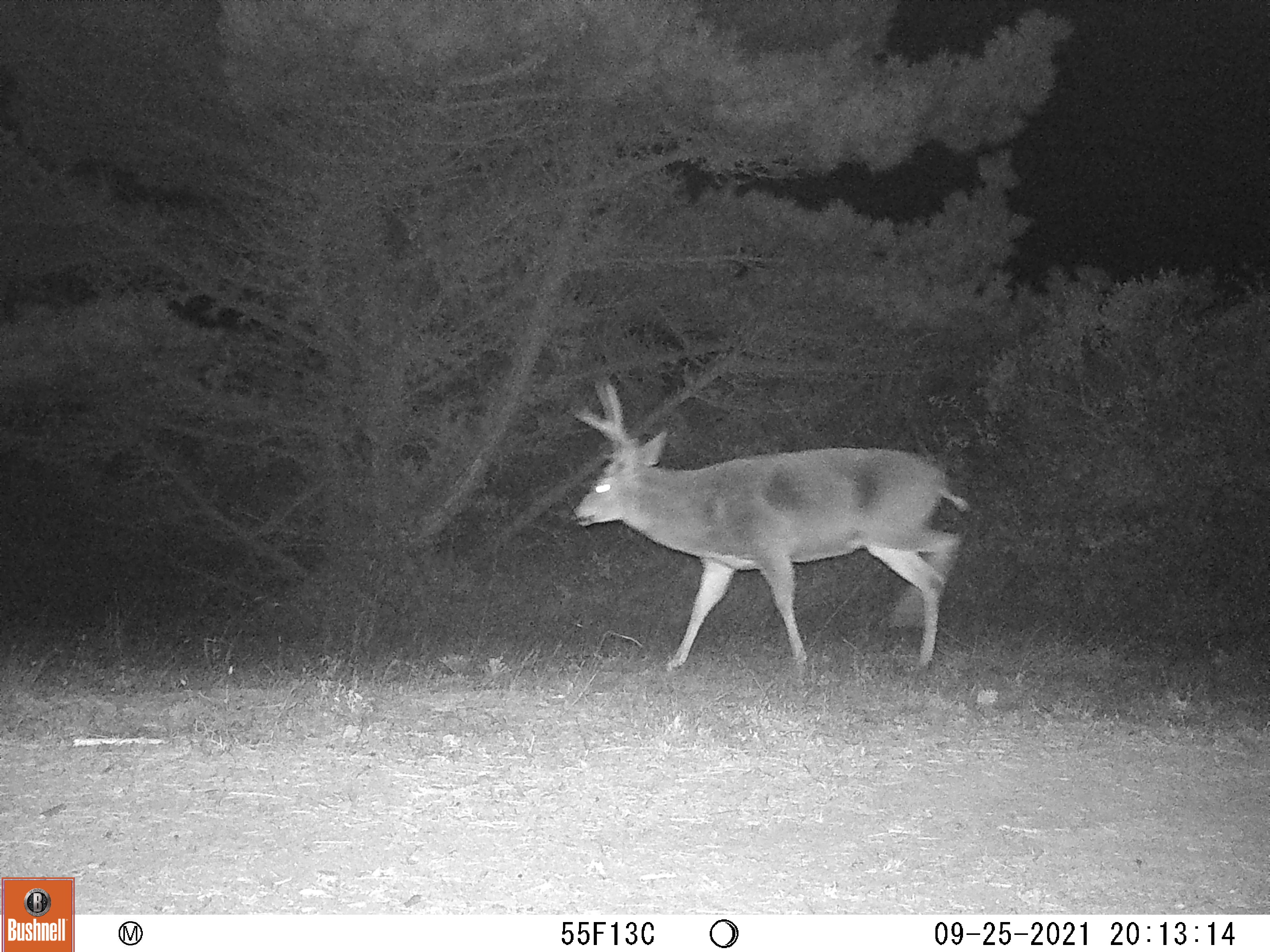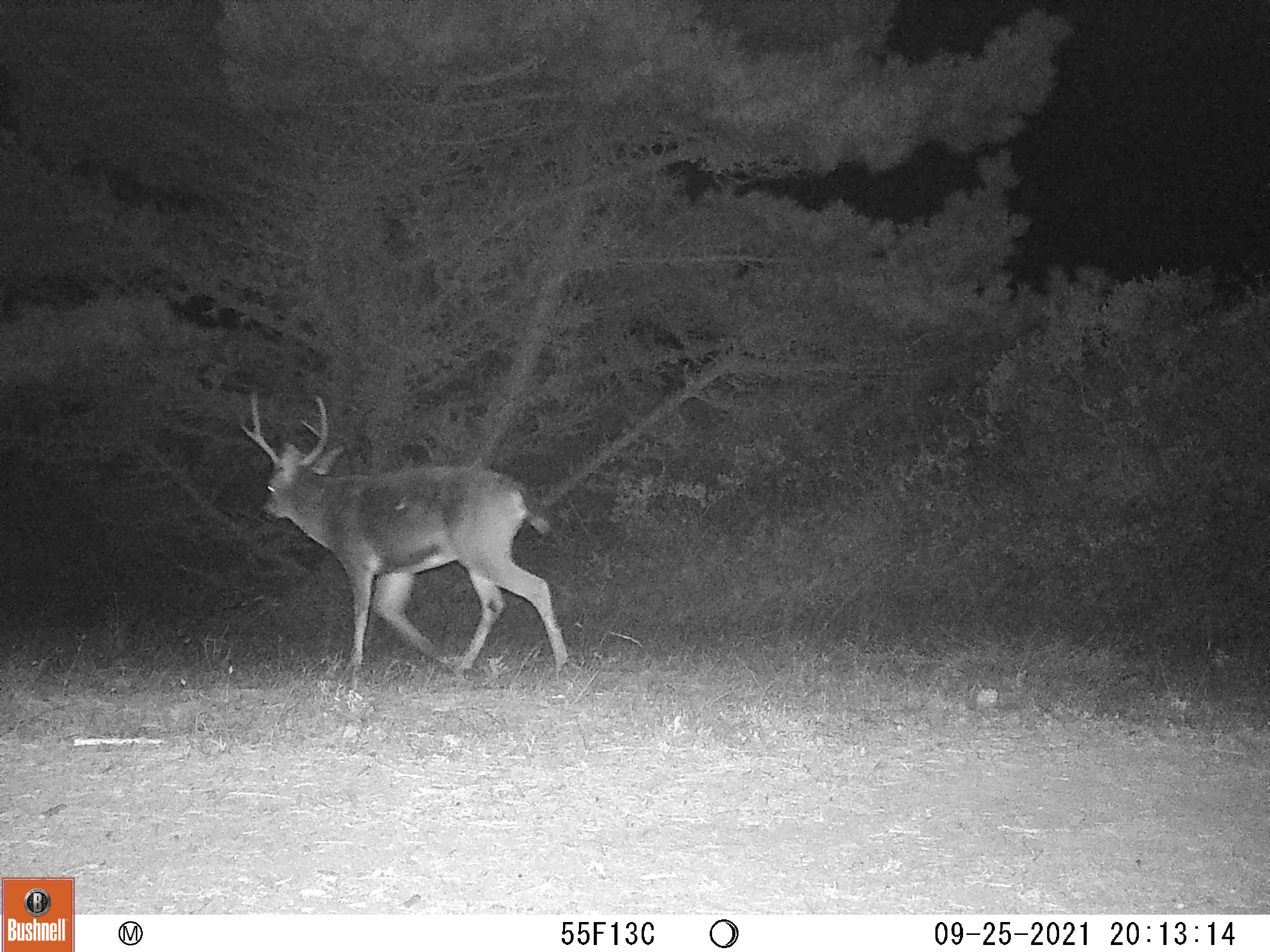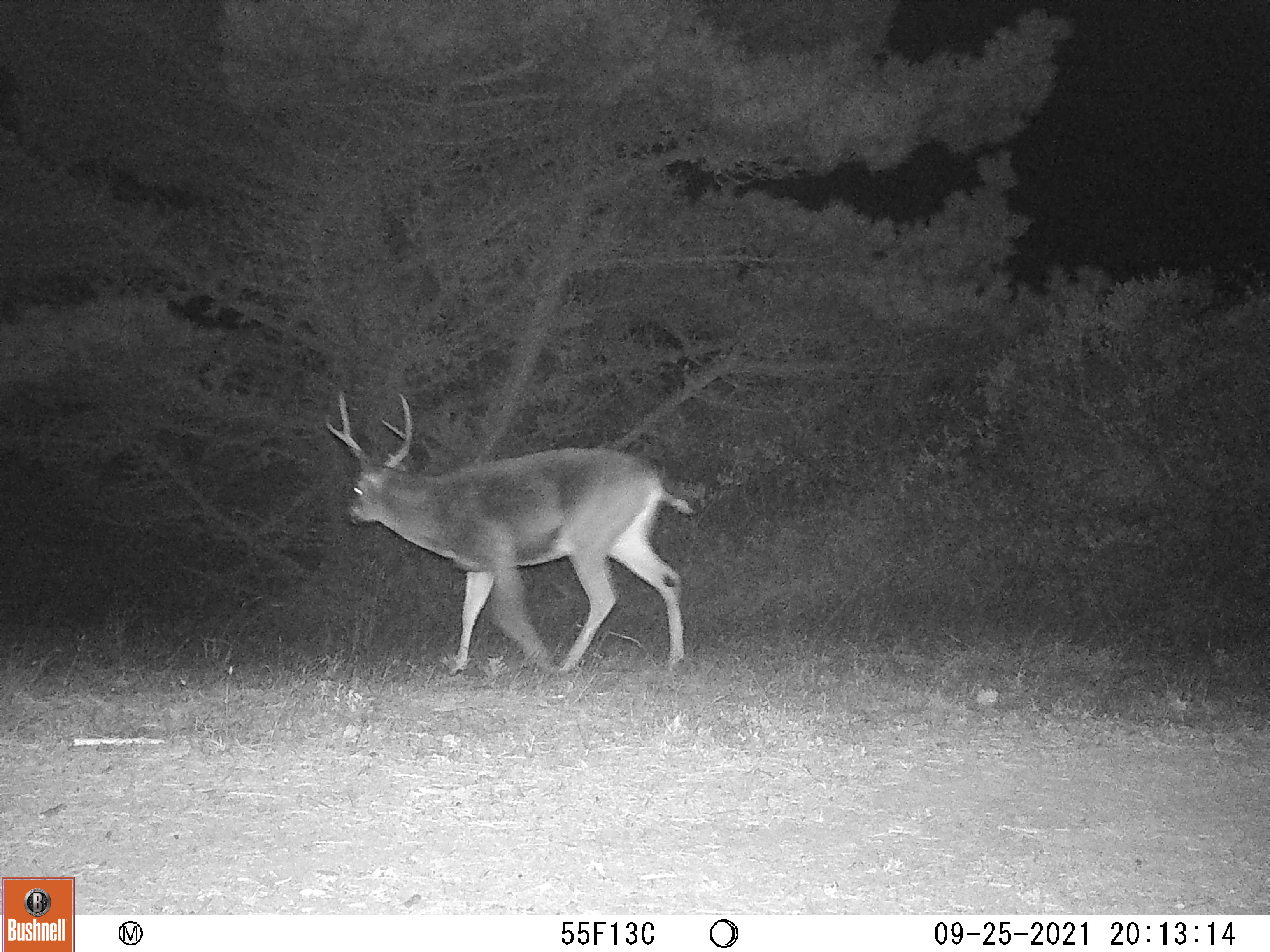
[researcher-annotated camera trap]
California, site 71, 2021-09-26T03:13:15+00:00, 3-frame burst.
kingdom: Animalia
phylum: Chordata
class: Mammalia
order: Artiodactyla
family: Cervidae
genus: Odocoileus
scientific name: Odocoileus hemionus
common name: mule deer